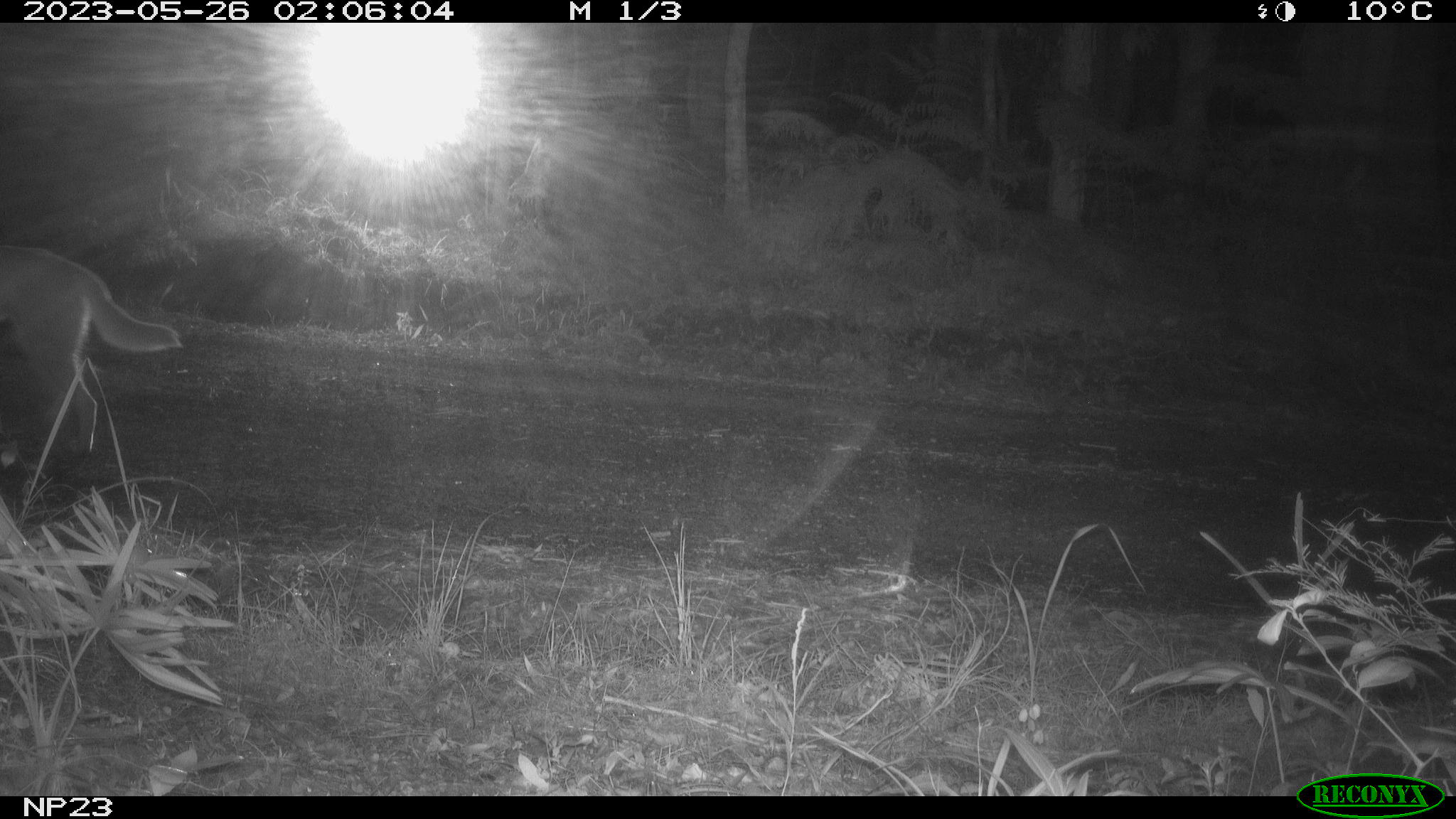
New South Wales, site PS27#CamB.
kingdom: Animalia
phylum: Chordata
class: Mammalia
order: Carnivora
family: Canidae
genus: Canis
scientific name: Canis familiaris dingo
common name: dingo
Dingo (Canis familiaris dingo).